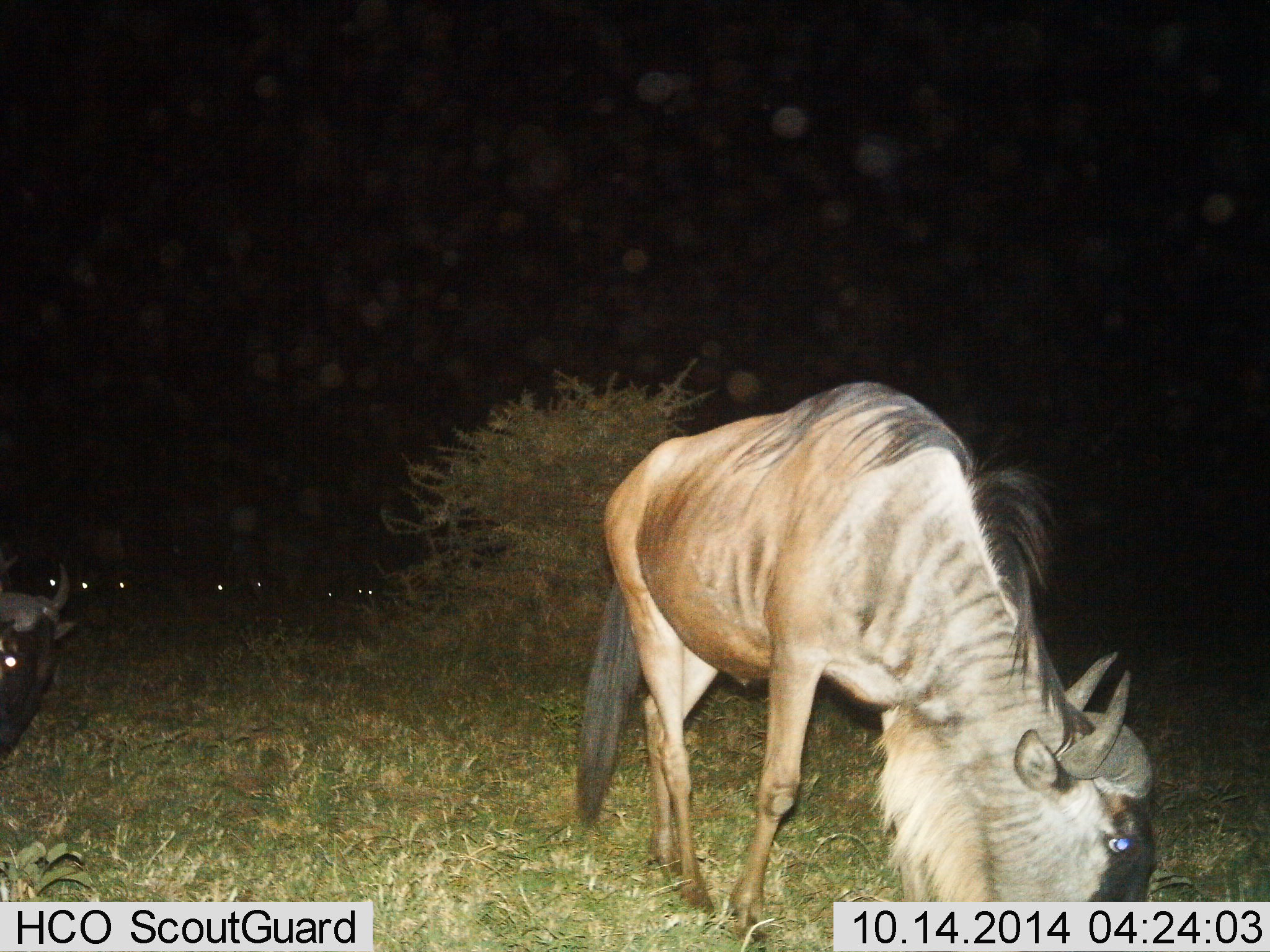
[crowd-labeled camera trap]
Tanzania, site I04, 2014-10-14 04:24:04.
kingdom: Animalia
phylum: Chordata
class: Mammalia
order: Artiodactyla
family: Bovidae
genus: Connochaetes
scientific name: Connochaetes taurinus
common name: blue wildebeest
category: wildebeest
Wildebeest (blue wildebeest) (Connochaetes taurinus), count 6. Behavior (volunteer vote fractions): standing 40%, resting 10%, moving 20%, interacting 0%. Young present (vote fraction): 0%. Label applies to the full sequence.